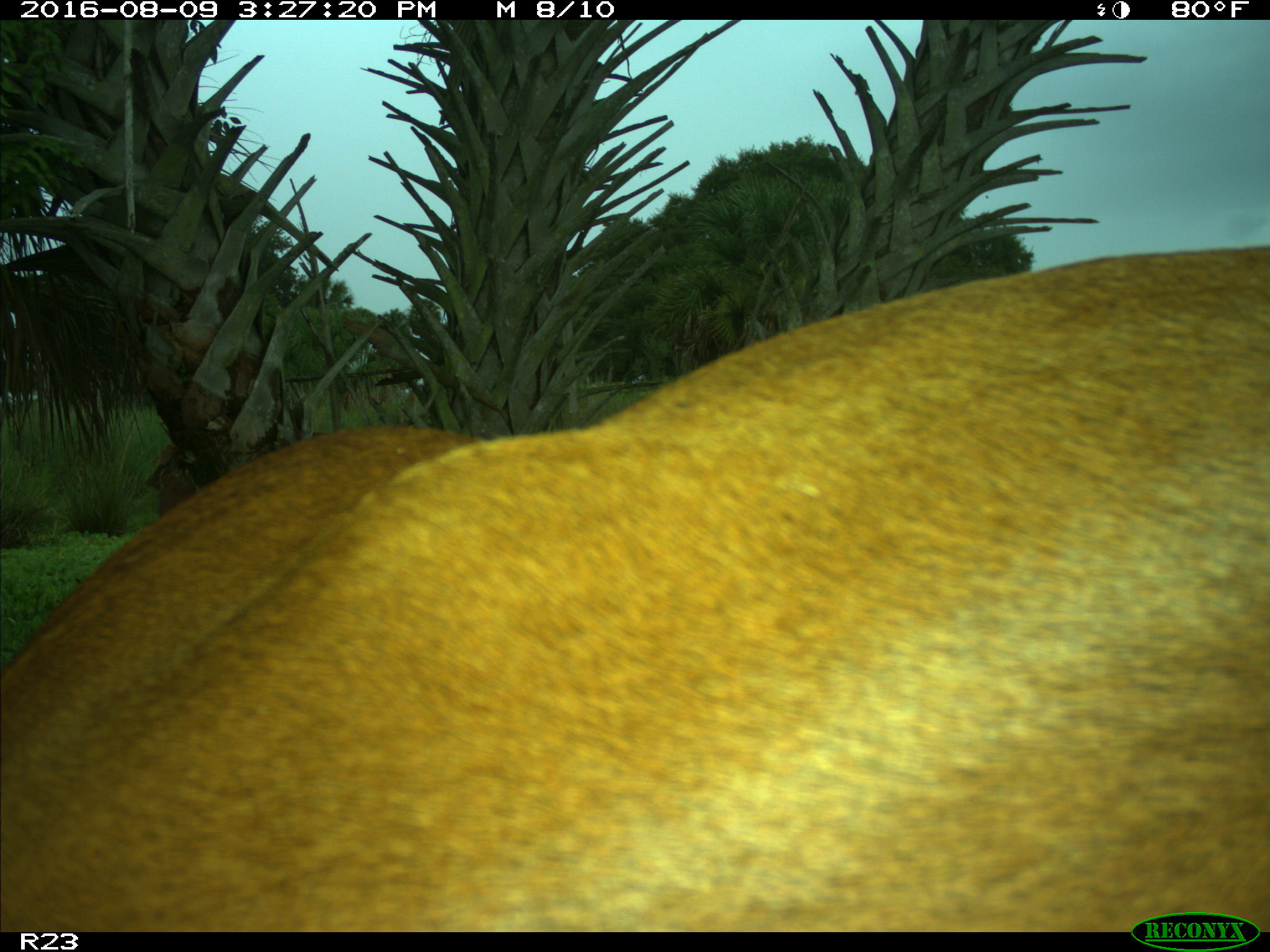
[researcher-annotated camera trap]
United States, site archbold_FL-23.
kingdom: Animalia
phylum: Chordata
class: Mammalia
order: Artiodactyla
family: Bovidae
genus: Bos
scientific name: Bos taurus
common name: domestic cow